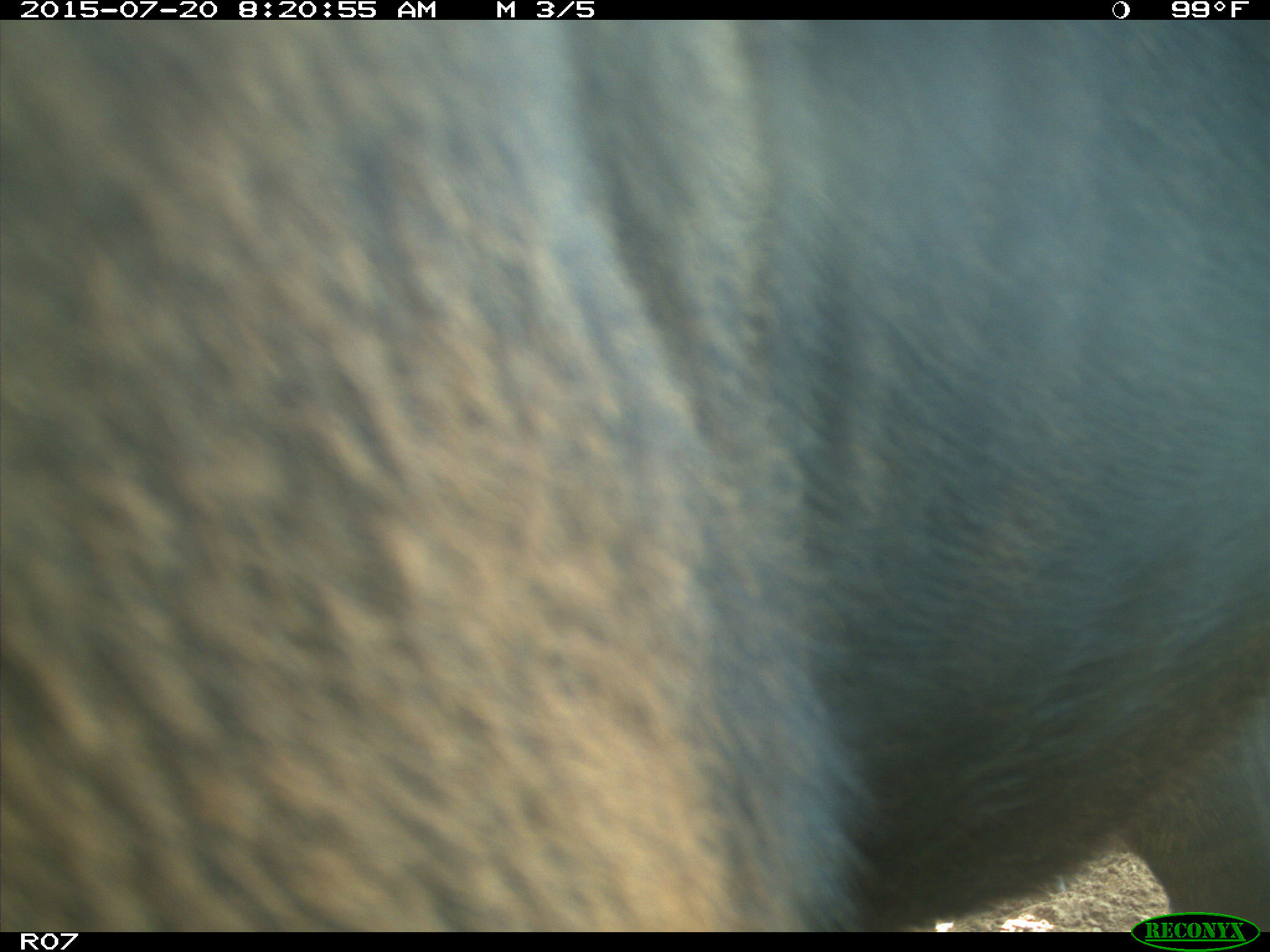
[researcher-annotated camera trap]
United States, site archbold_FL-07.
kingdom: Animalia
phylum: Chordata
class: Mammalia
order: Artiodactyla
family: Bovidae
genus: Bos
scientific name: Bos taurus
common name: domestic cow